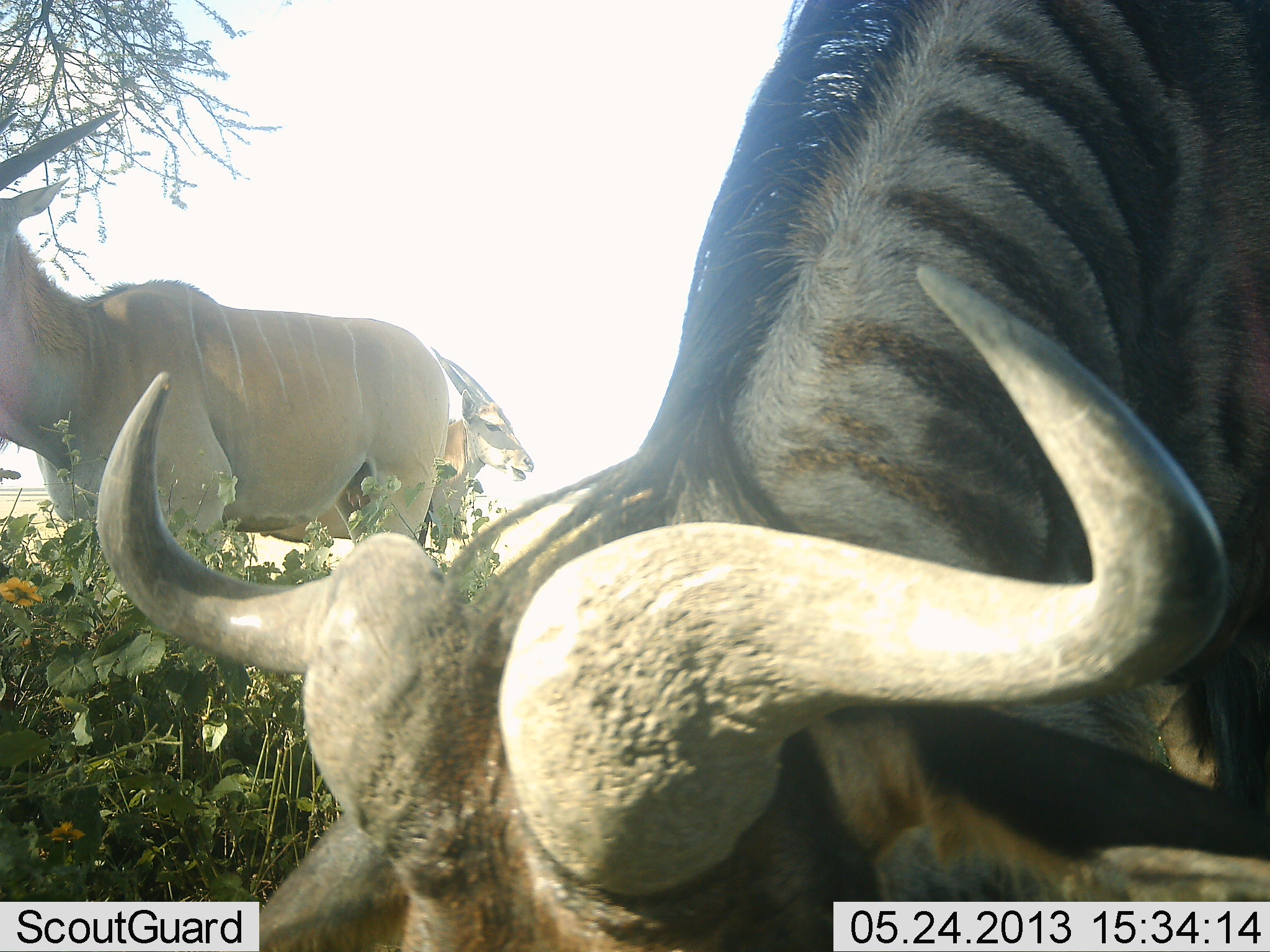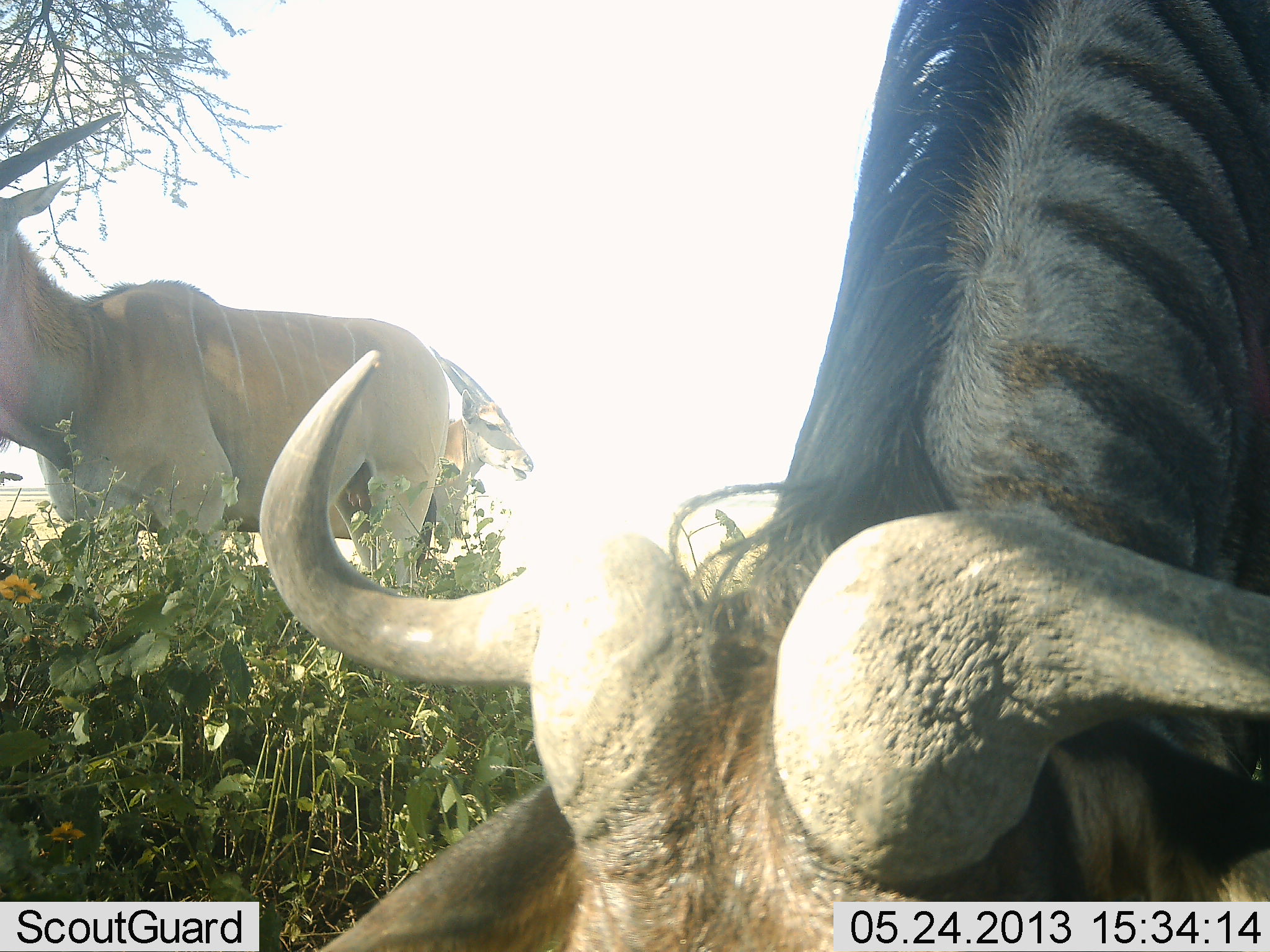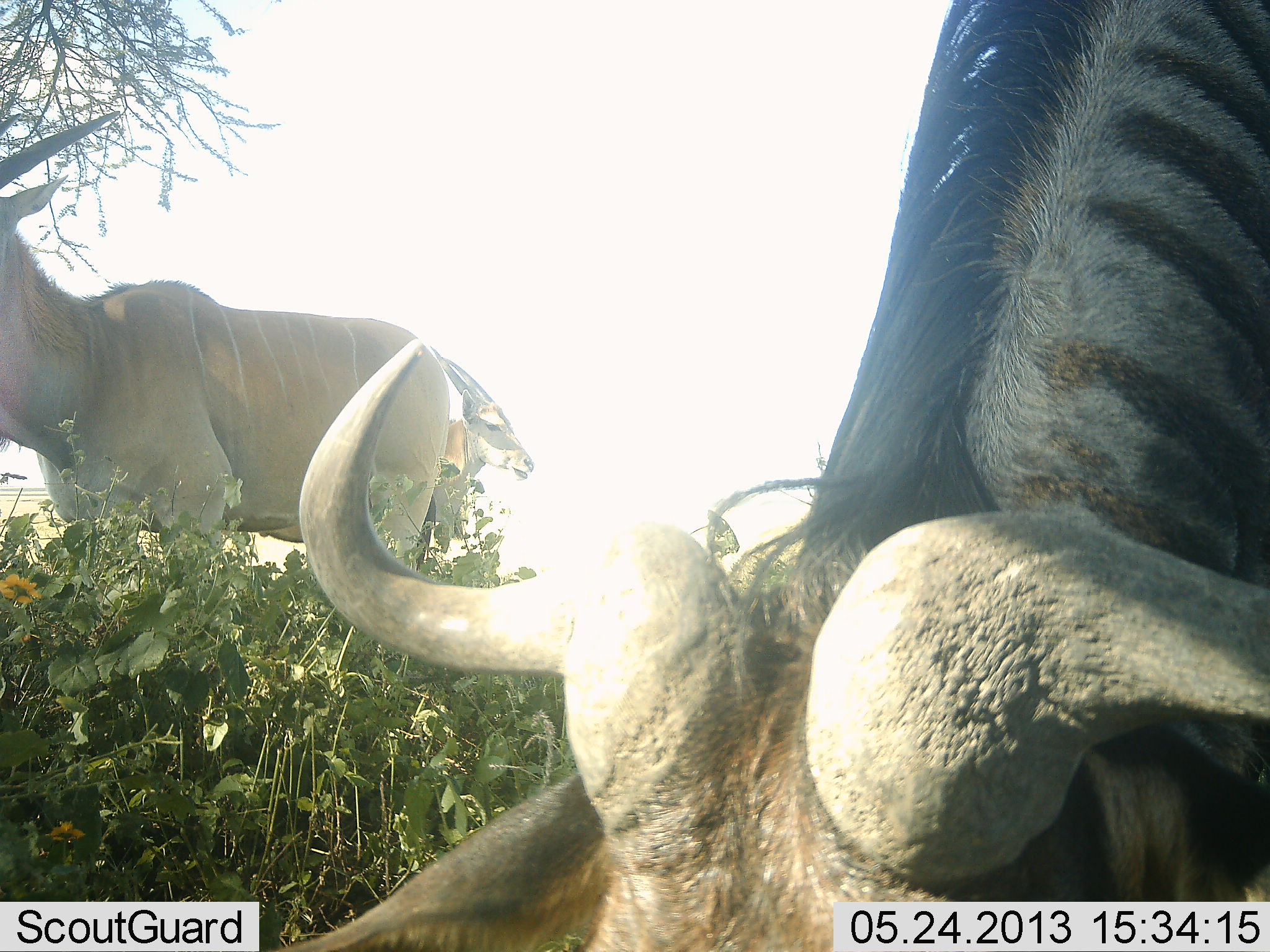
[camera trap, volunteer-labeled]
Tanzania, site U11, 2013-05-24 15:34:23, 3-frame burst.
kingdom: Animalia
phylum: Chordata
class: Mammalia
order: Artiodactyla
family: Bovidae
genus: Tragelaphus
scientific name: Tragelaphus oryx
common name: eland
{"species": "eland (Tragelaphus oryx)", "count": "2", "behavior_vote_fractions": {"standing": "92%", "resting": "0%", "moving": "0%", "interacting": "0%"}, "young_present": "0%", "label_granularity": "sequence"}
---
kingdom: Animalia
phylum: Chordata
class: Mammalia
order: Artiodactyla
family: Bovidae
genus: Connochaetes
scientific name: Connochaetes taurinus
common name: blue wildebeest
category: wildebeest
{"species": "wildebeest (blue wildebeest) (Connochaetes taurinus)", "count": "1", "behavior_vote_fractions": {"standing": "31%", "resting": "0%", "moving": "0%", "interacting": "0%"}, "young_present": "0%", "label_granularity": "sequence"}